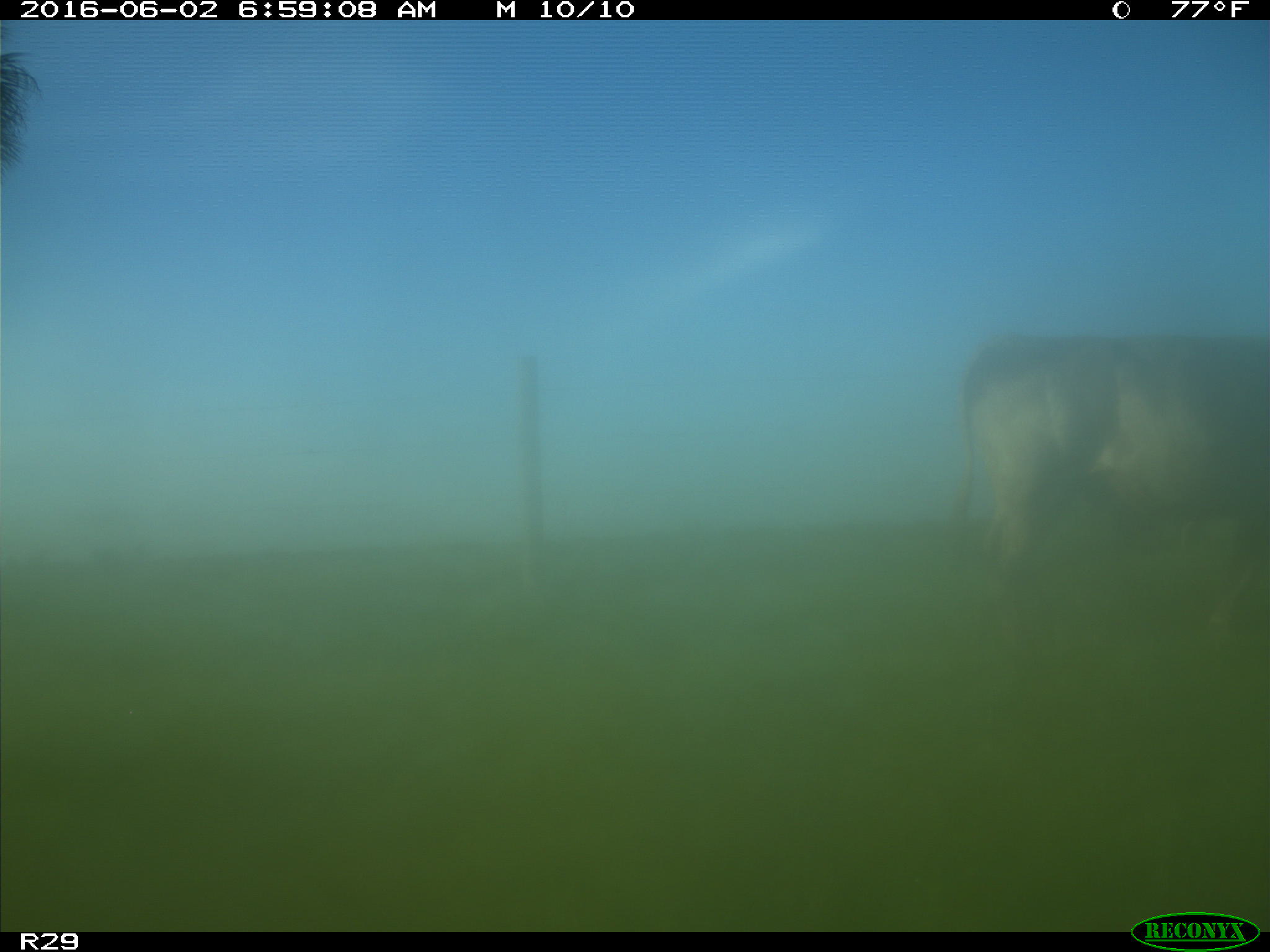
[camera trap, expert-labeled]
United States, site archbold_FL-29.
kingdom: Animalia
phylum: Chordata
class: Mammalia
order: Artiodactyla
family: Bovidae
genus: Bos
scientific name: Bos taurus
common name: domestic cow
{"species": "Bos taurus (domestic cow)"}